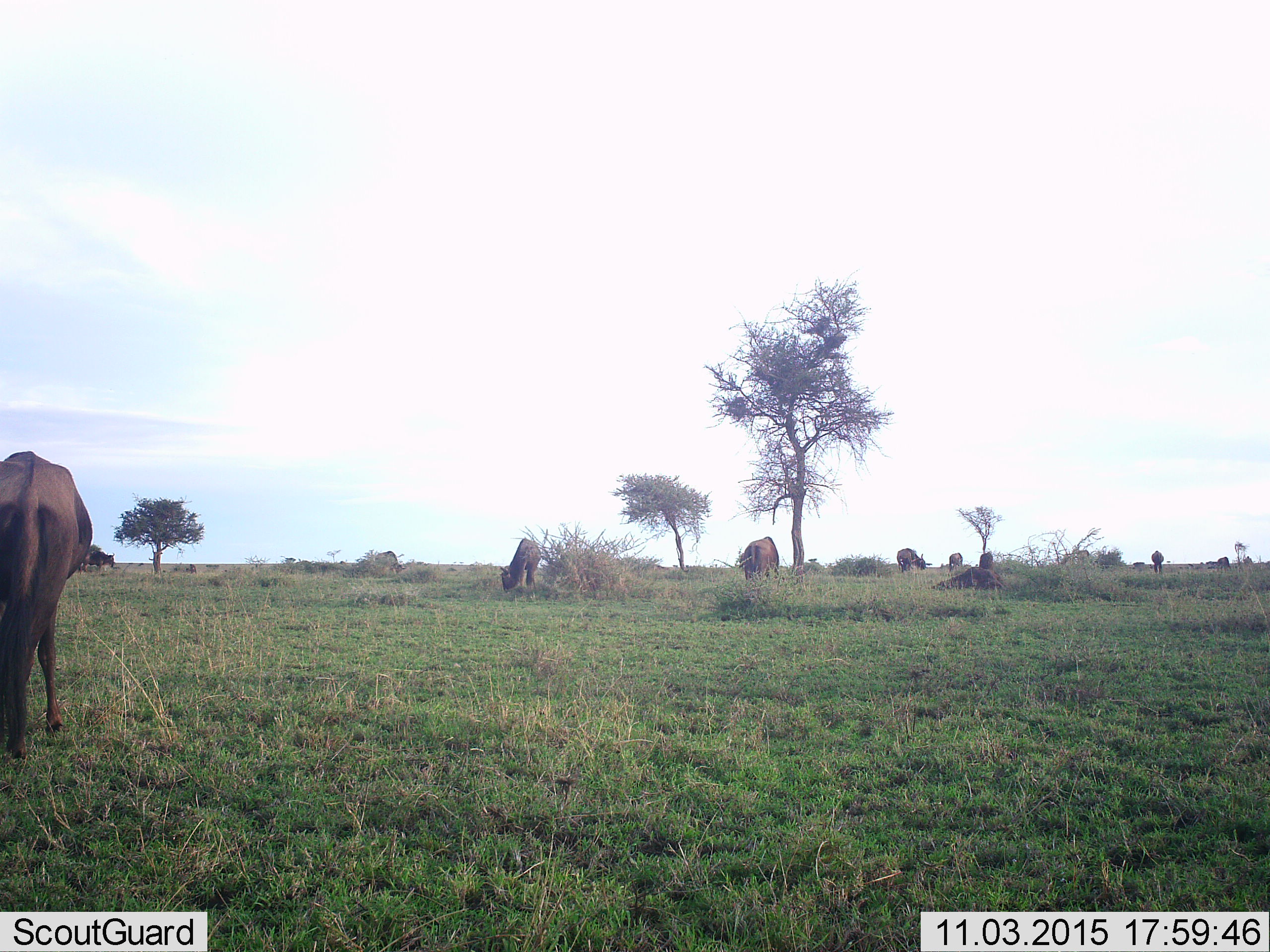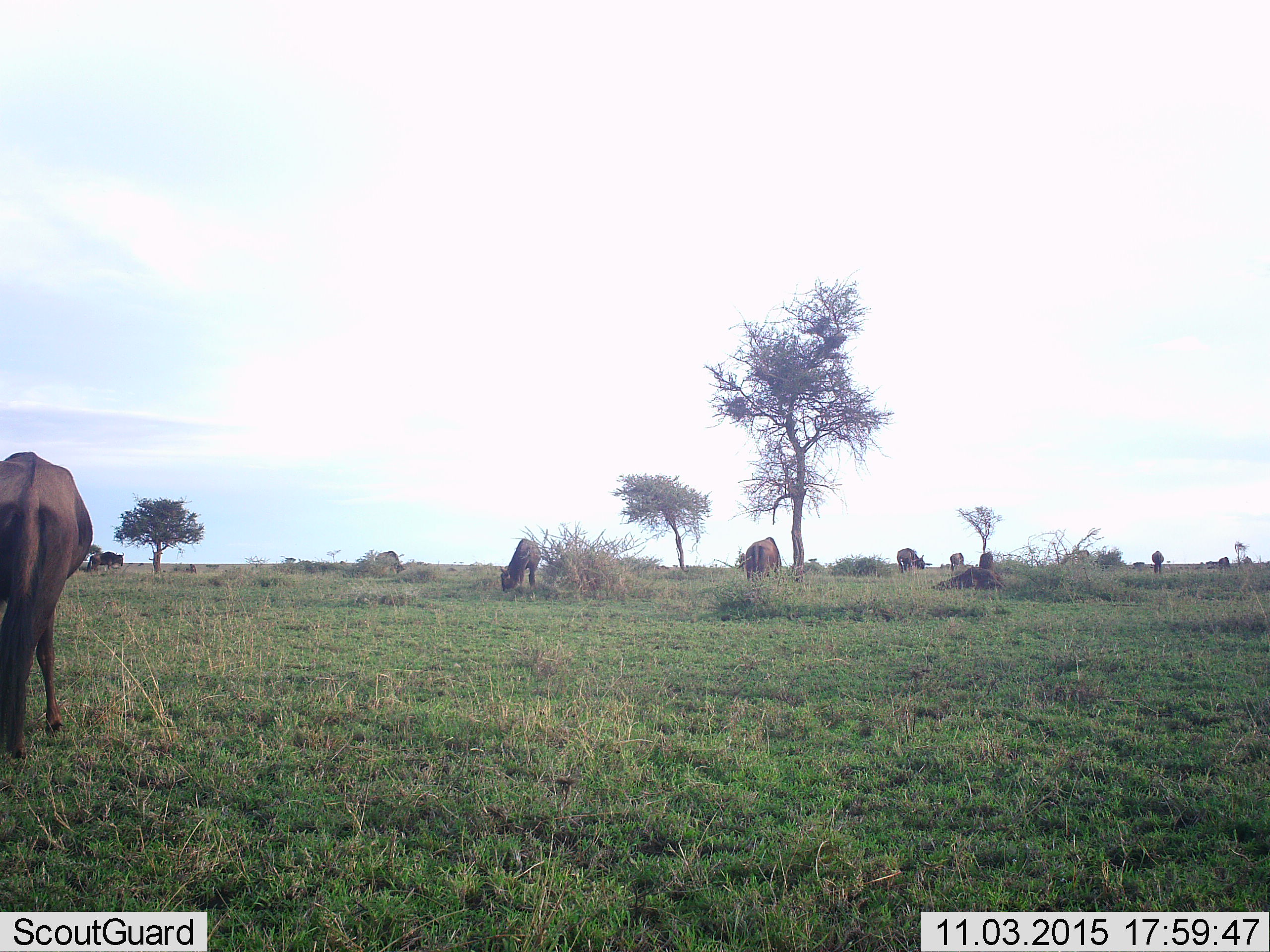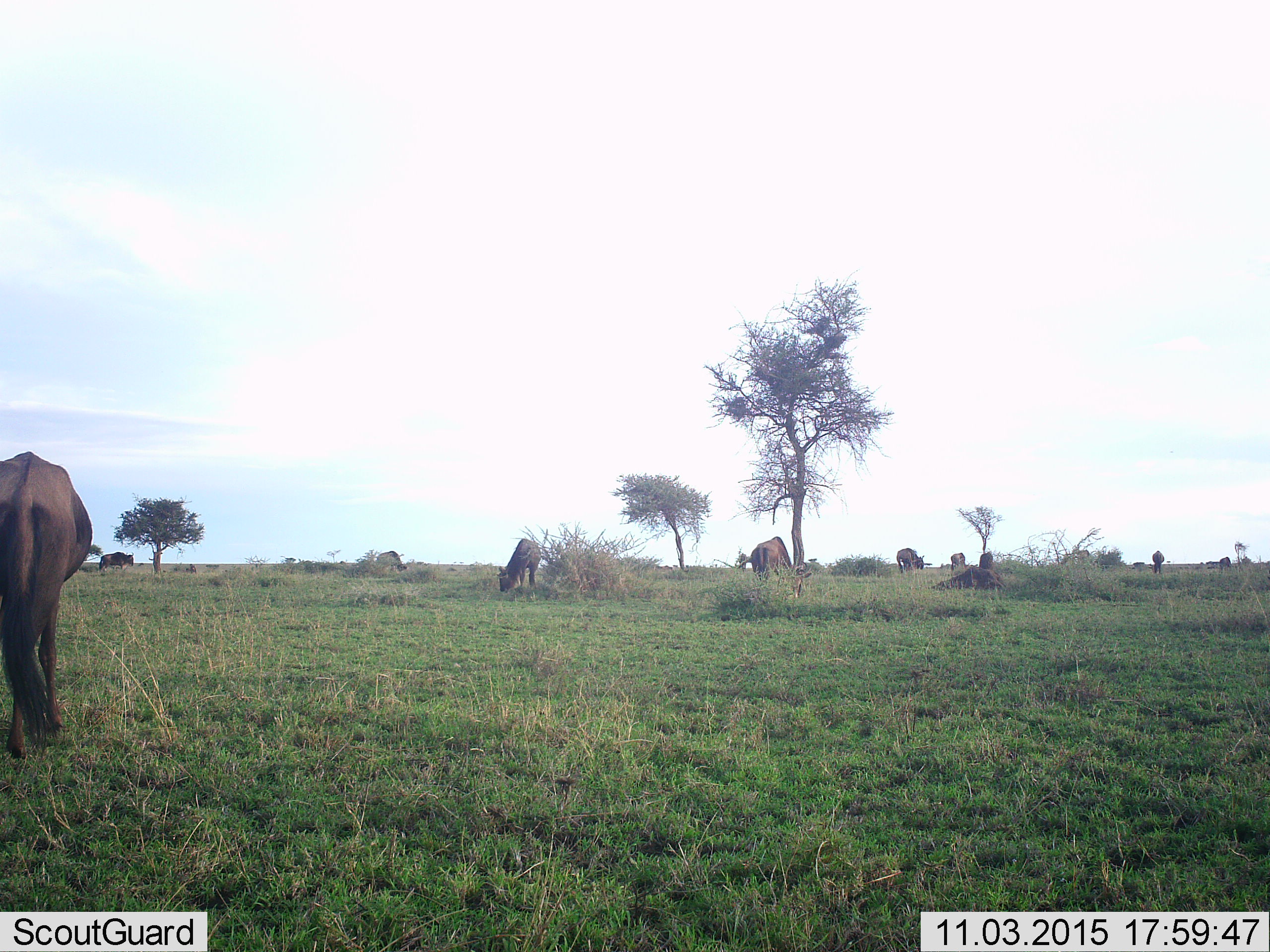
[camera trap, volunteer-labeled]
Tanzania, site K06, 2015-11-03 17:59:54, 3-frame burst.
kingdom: Animalia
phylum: Chordata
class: Mammalia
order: Artiodactyla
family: Bovidae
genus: Connochaetes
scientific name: Connochaetes taurinus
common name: blue wildebeest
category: wildebeest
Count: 11-50.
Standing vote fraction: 50%.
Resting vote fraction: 0%.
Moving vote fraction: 50%.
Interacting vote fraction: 0%.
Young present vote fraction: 0%.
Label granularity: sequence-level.